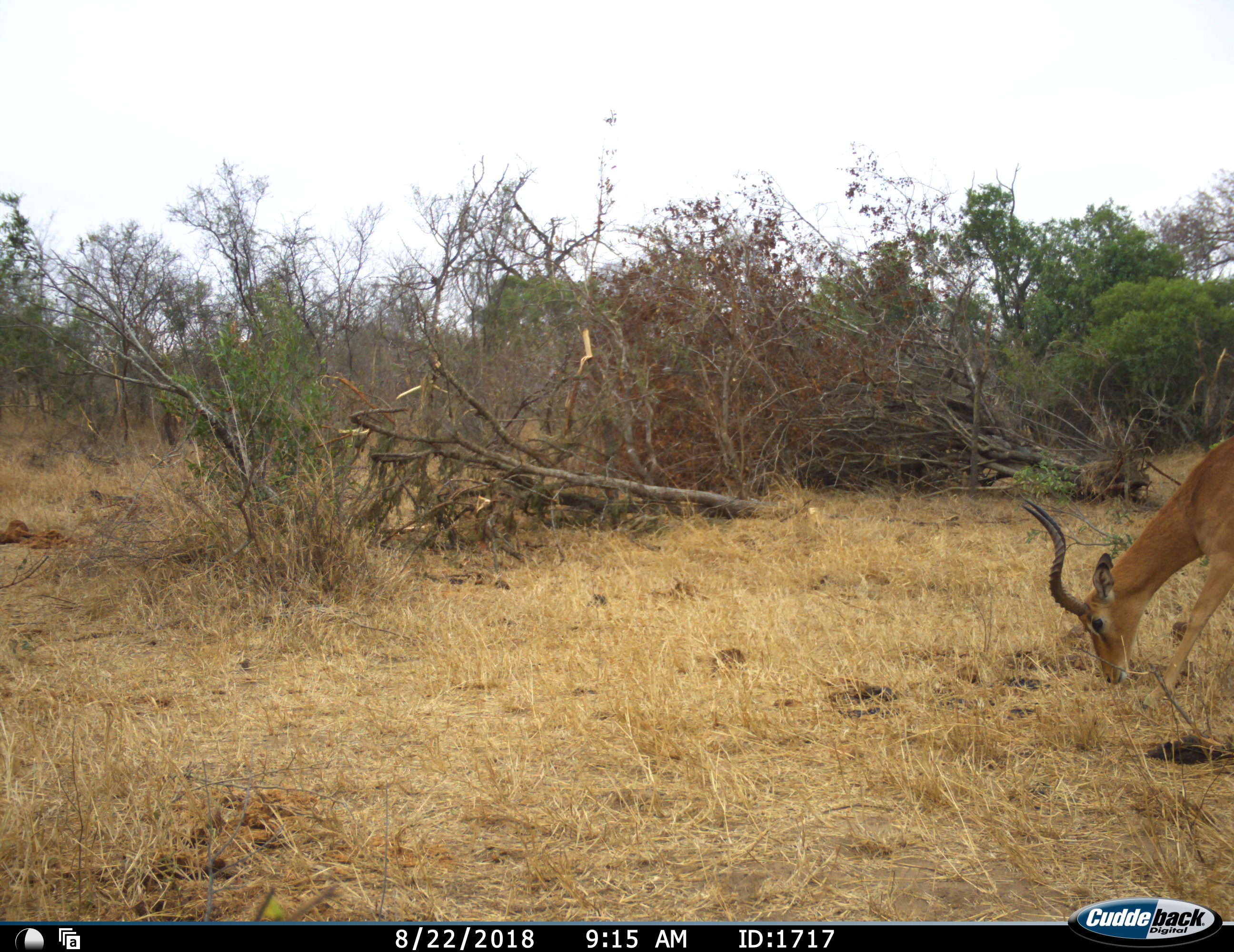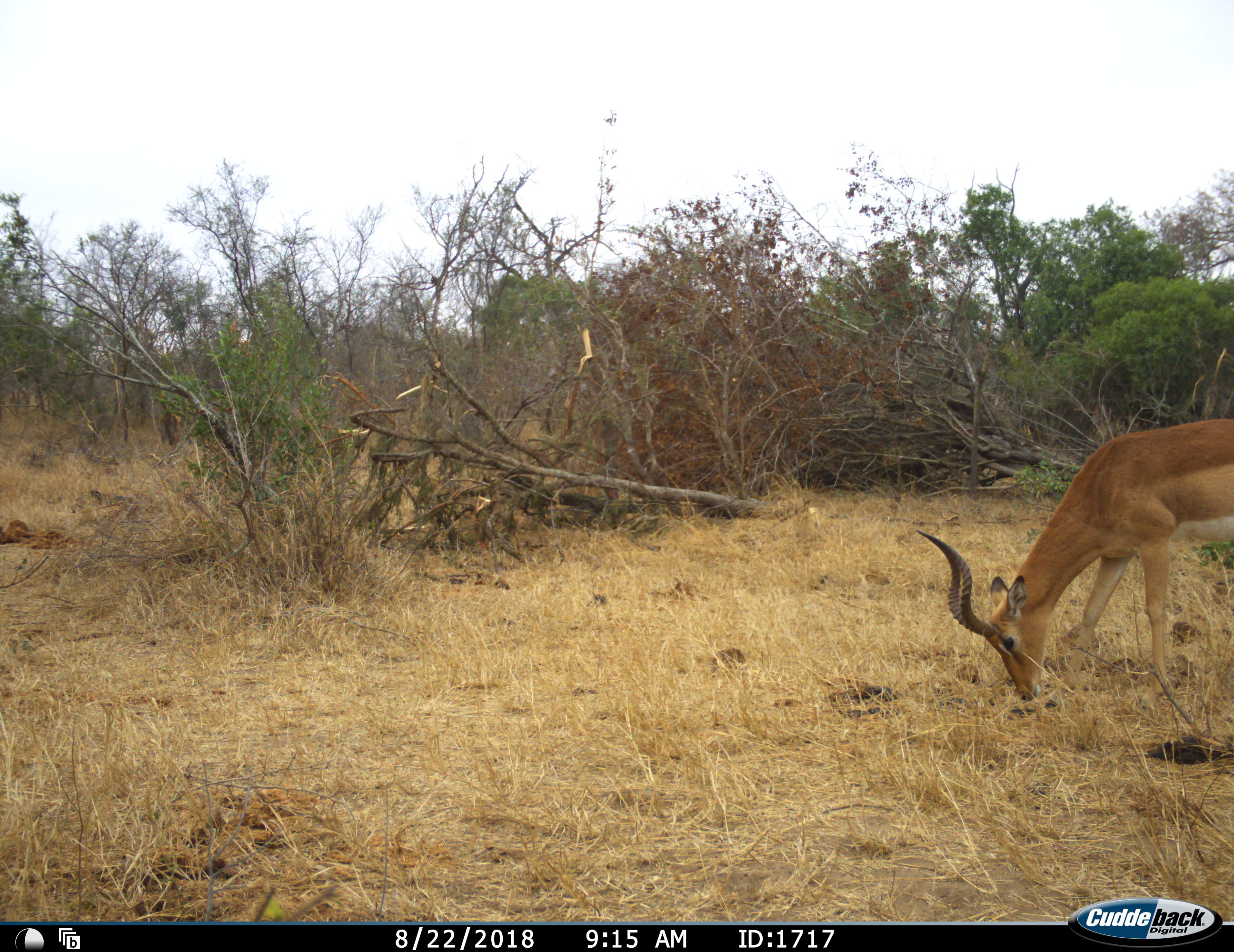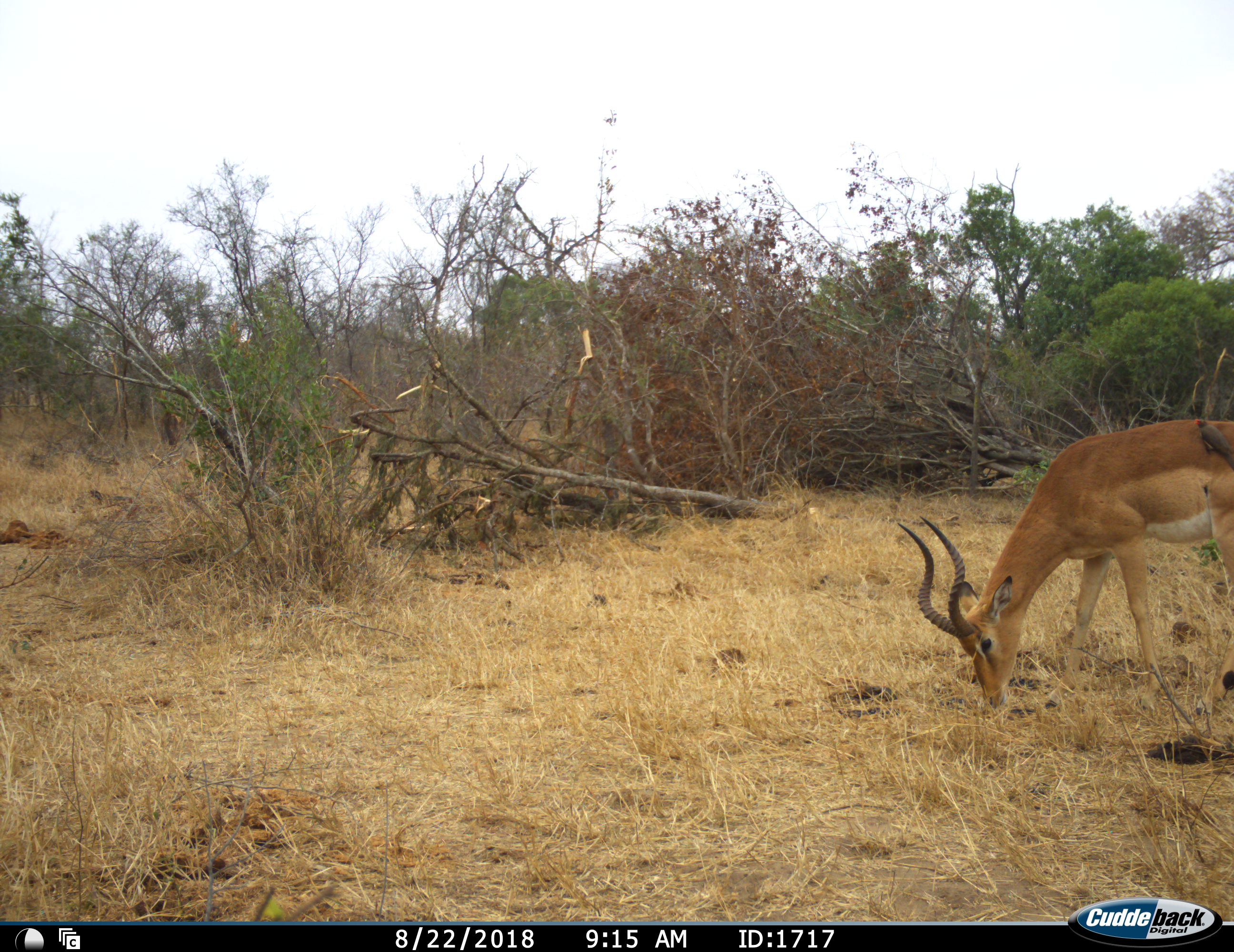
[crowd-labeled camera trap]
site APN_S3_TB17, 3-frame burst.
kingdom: Animalia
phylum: Chordata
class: Mammalia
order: Artiodactyla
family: Bovidae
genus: Aepyceros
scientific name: Aepyceros melampus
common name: impala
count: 1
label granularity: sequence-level